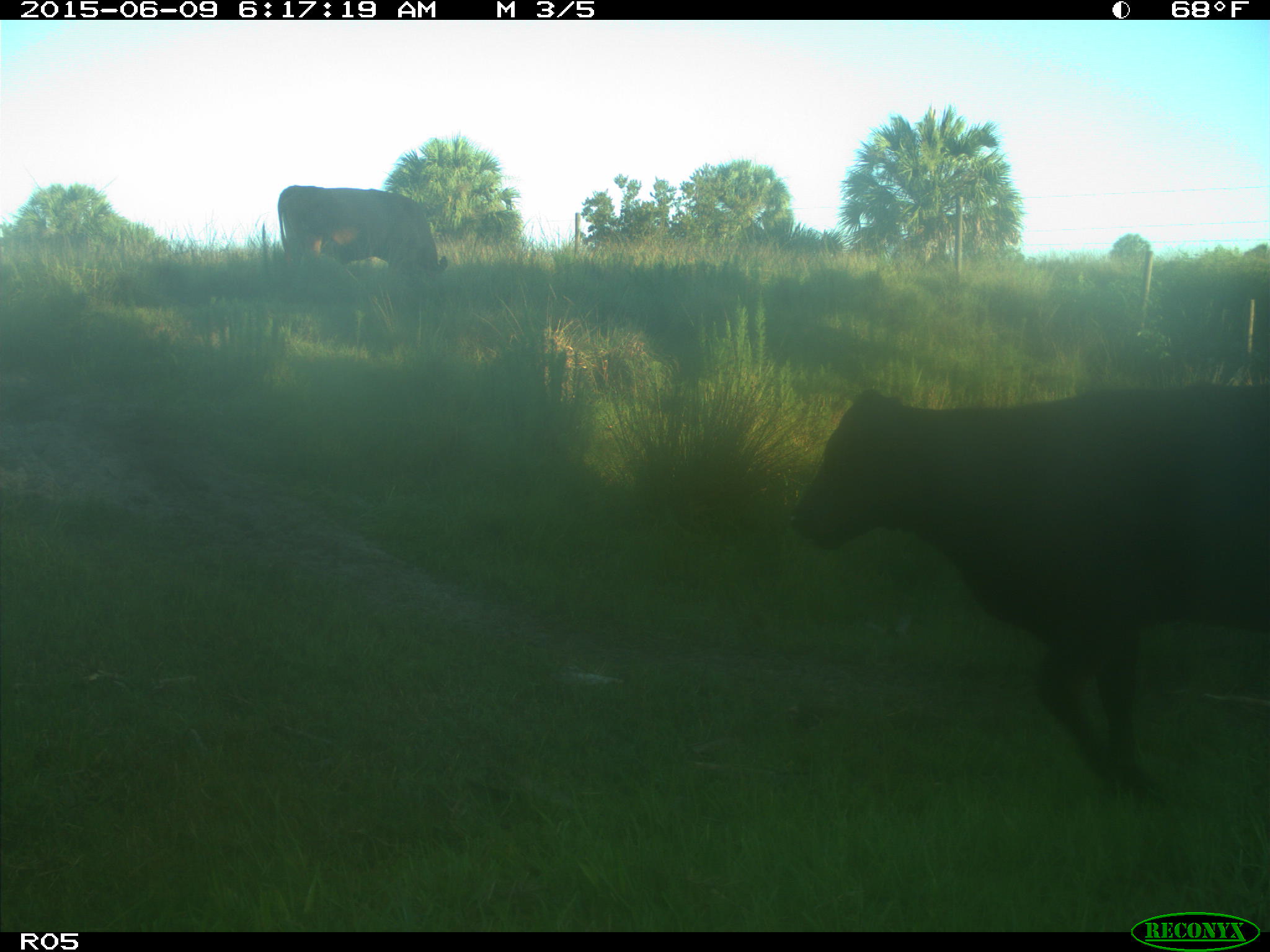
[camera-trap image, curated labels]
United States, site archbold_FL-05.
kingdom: Animalia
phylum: Chordata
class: Mammalia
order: Artiodactyla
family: Bovidae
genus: Bos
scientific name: Bos taurus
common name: domestic cow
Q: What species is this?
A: Bos taurus (domestic cow).